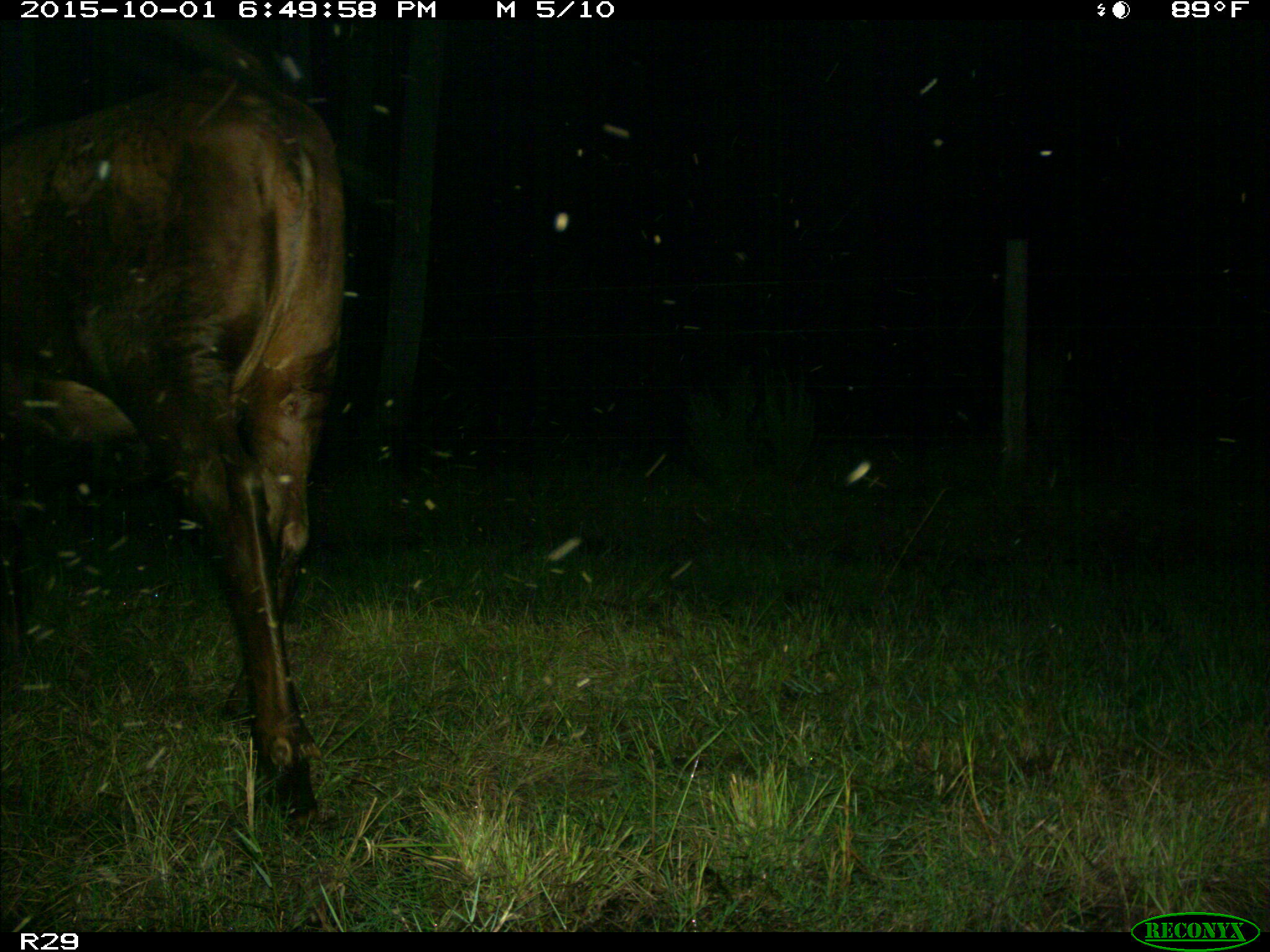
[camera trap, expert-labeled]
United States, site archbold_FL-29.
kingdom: Animalia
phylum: Chordata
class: Mammalia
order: Artiodactyla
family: Bovidae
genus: Bos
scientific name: Bos taurus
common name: domestic cow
Bos taurus (domestic cow).